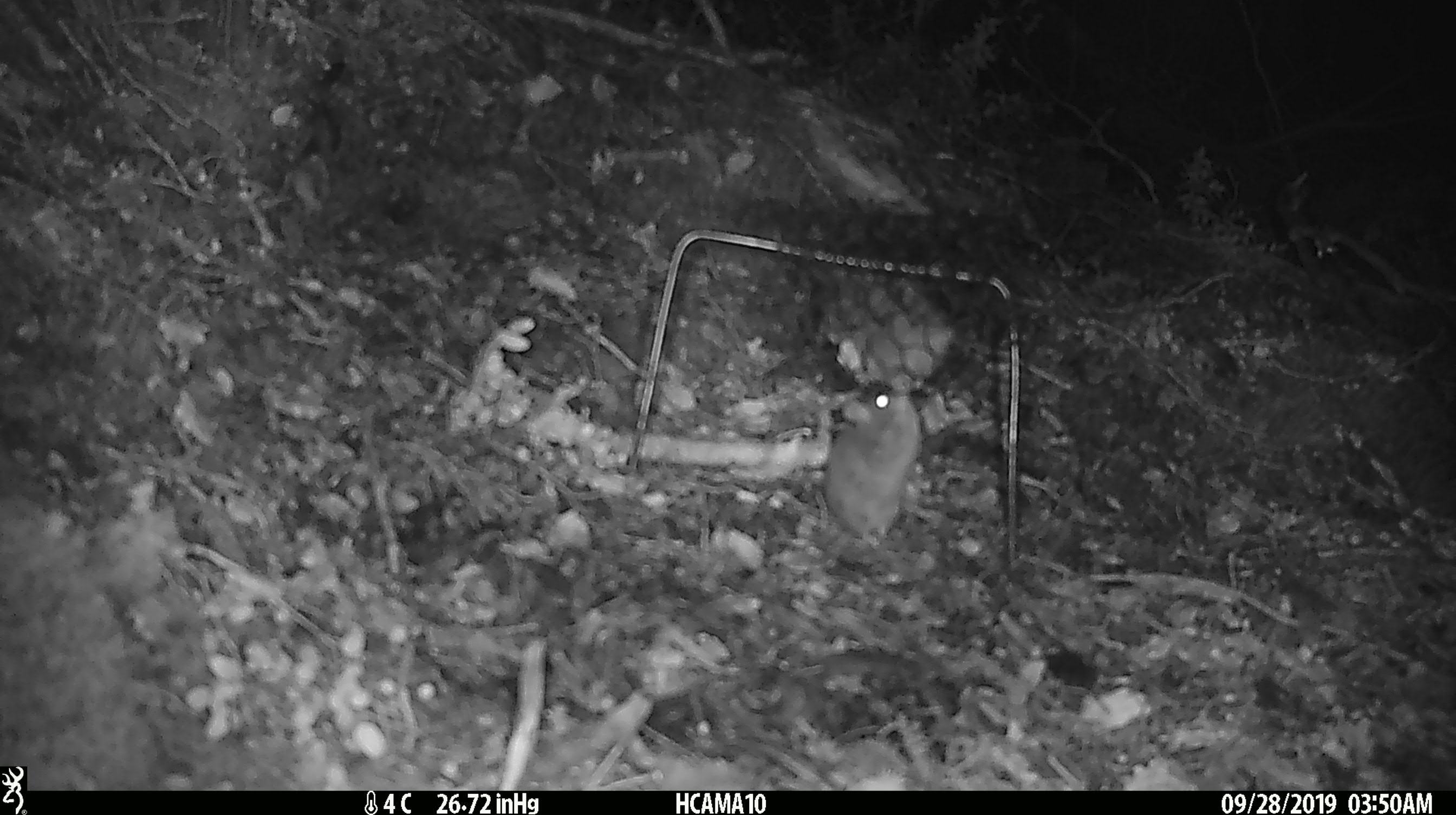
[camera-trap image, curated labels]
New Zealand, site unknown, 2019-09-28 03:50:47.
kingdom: Animalia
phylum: Chordata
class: Mammalia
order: Rodentia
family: Muridae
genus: Mus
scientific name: Mus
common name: mouse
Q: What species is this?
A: Mouse (Mus).